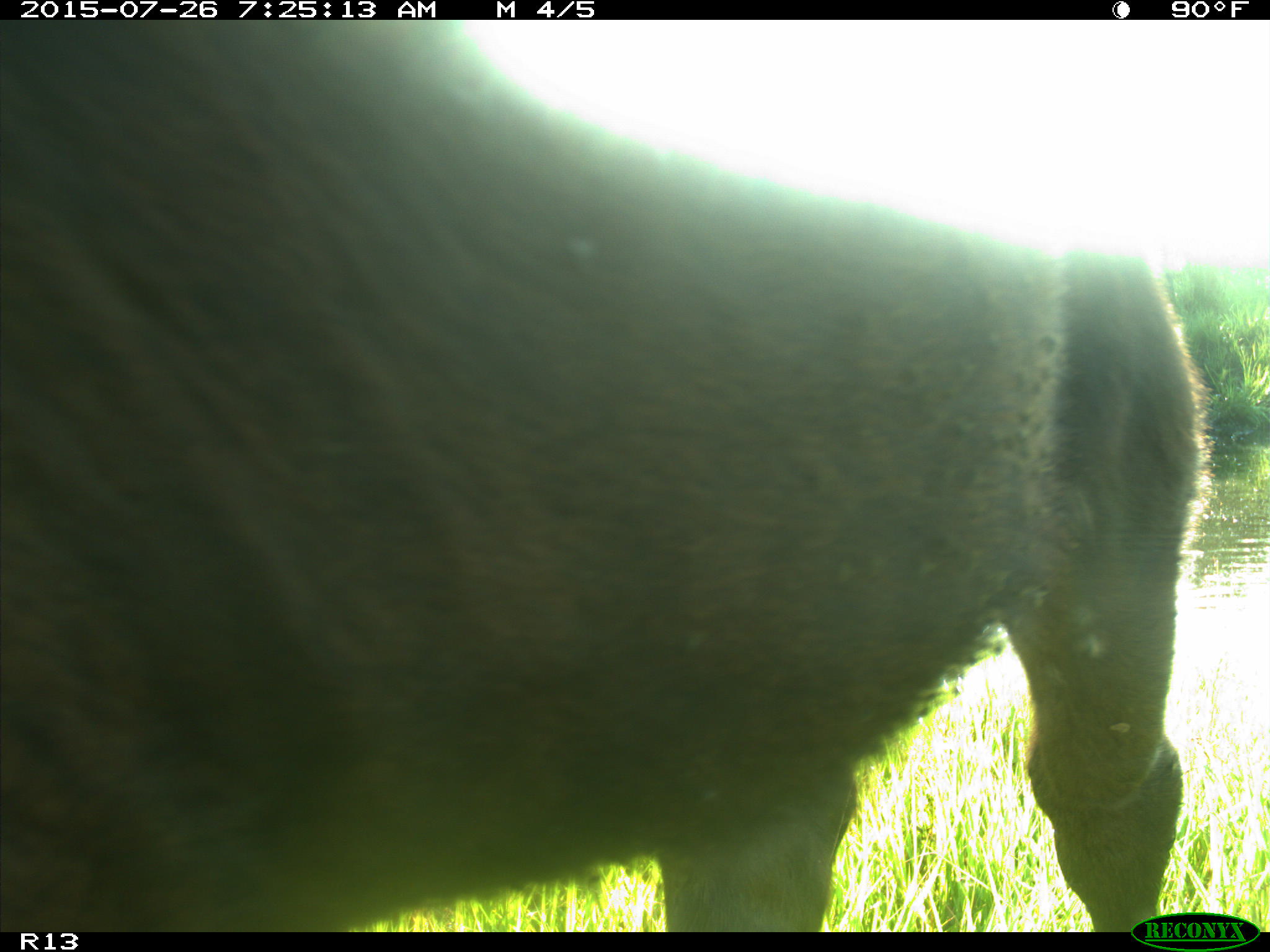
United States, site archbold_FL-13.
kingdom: Animalia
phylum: Chordata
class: Mammalia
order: Artiodactyla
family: Bovidae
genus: Bos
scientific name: Bos taurus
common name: domestic cow